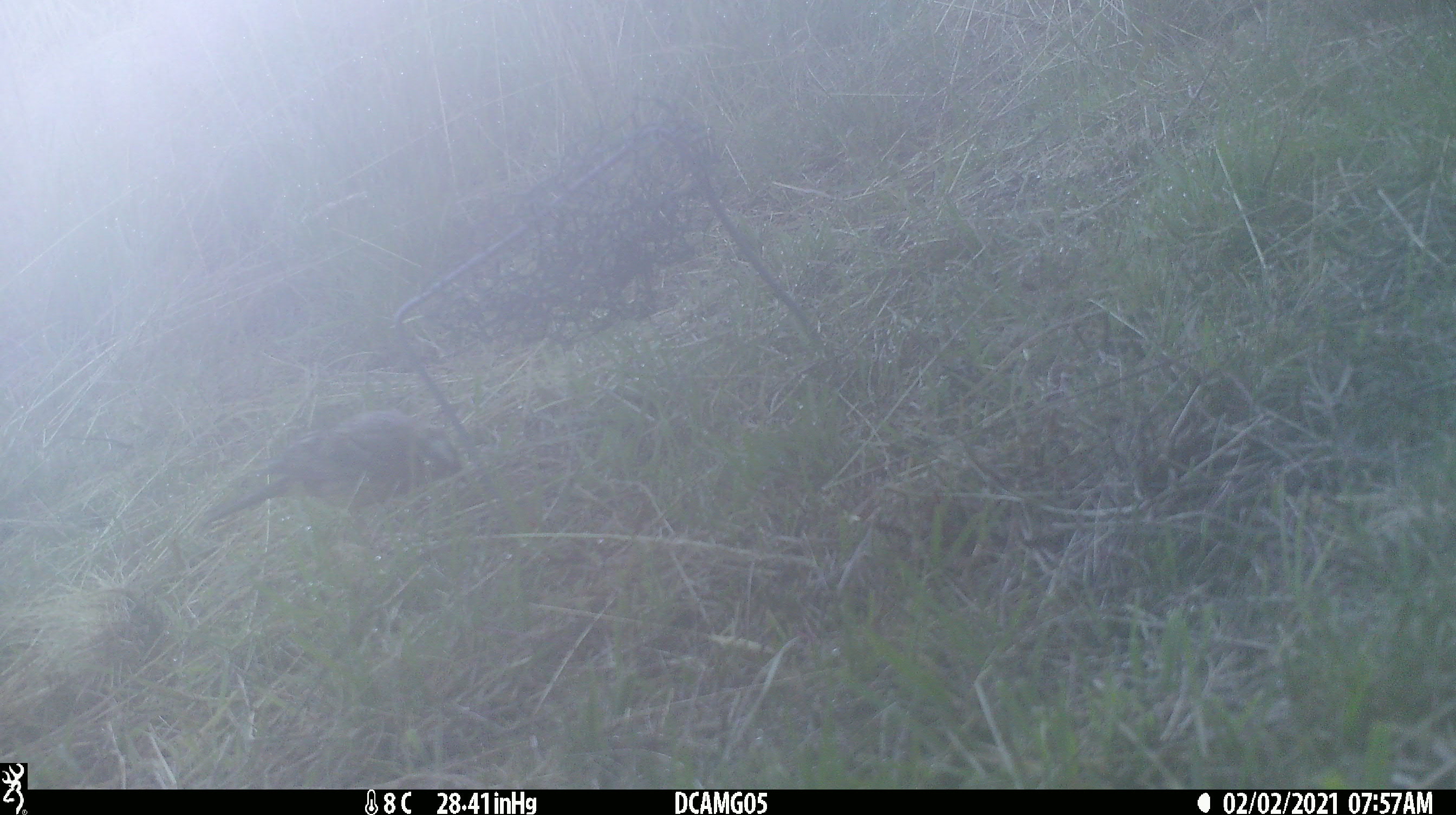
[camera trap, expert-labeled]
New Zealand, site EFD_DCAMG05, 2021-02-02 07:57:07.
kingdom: Animalia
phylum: Chordata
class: Aves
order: Passeriformes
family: Emberizidae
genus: Emberiza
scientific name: Emberiza citrinella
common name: yellowhammer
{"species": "yellowhammer (Emberiza citrinella)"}